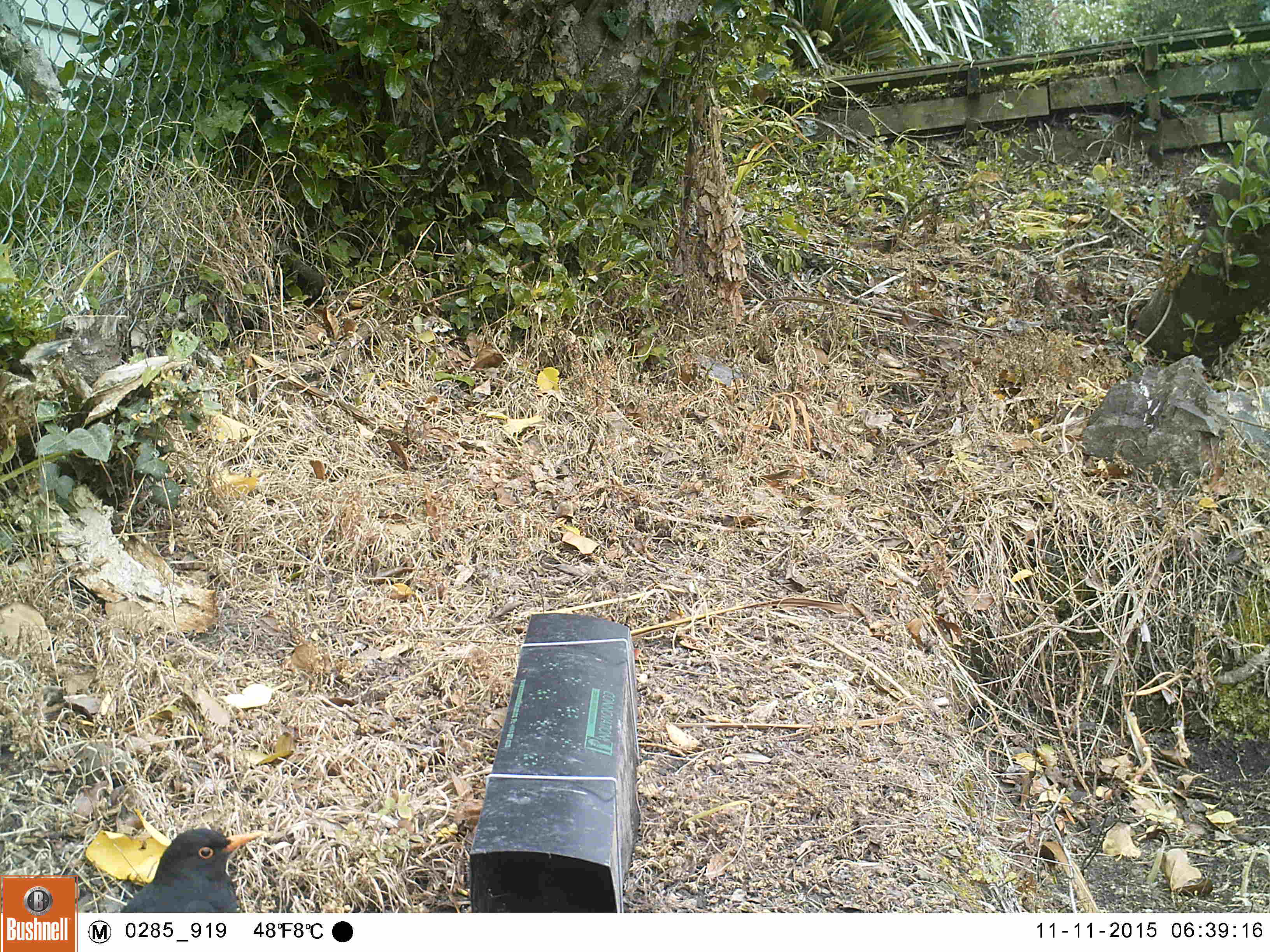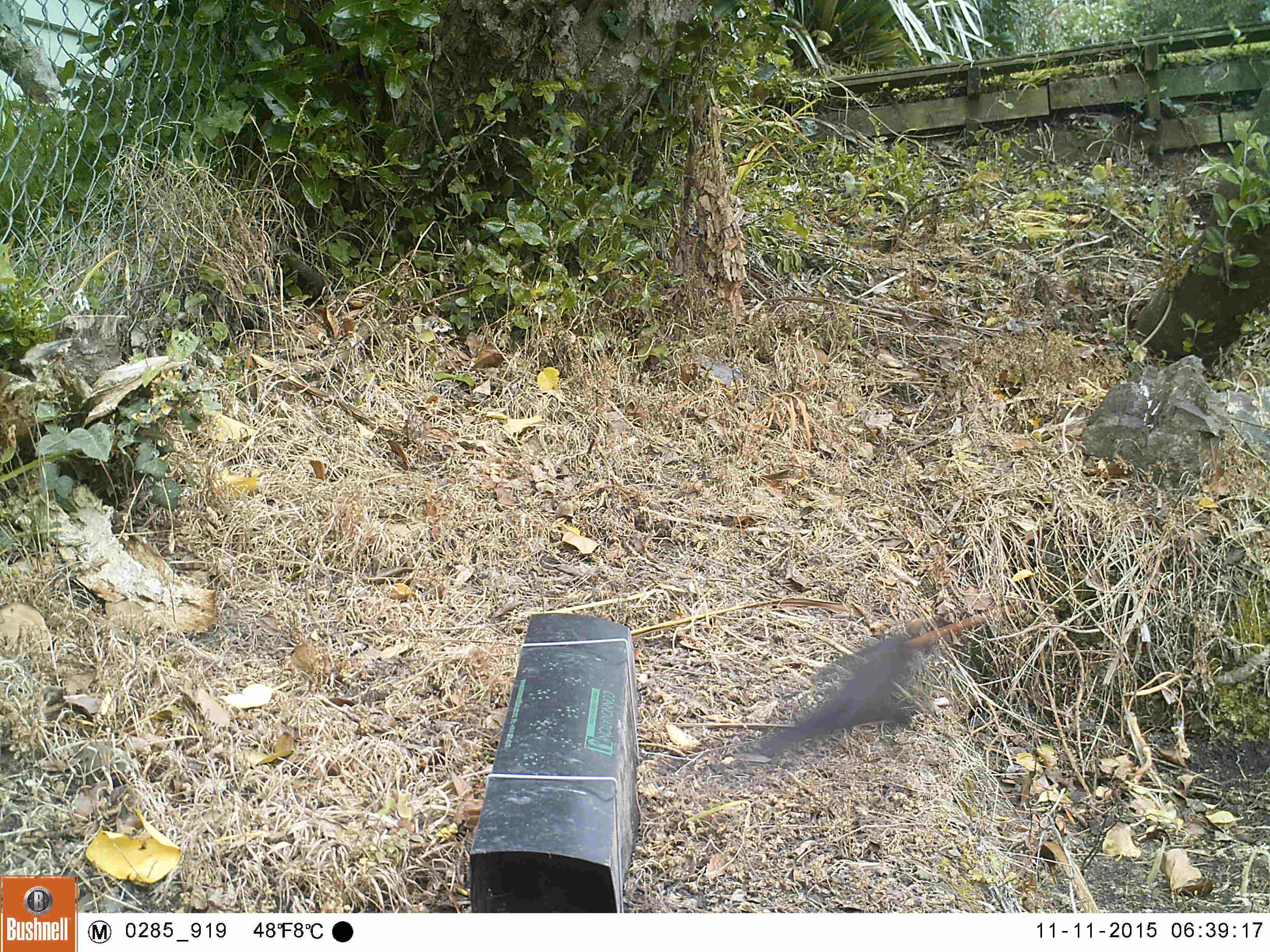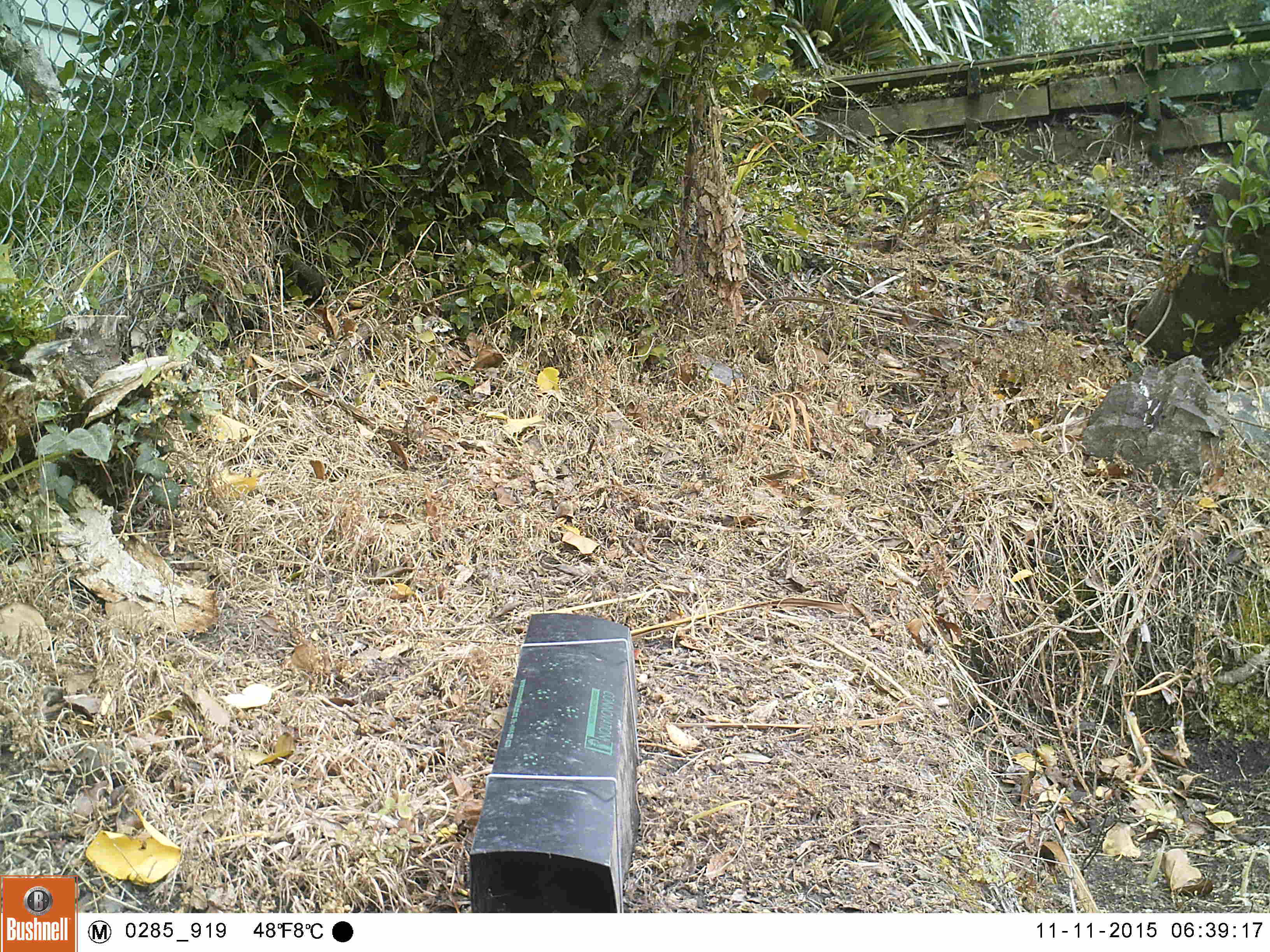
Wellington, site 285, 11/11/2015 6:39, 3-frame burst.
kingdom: Animalia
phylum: Chordata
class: Aves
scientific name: Aves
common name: bird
Bird (Aves).